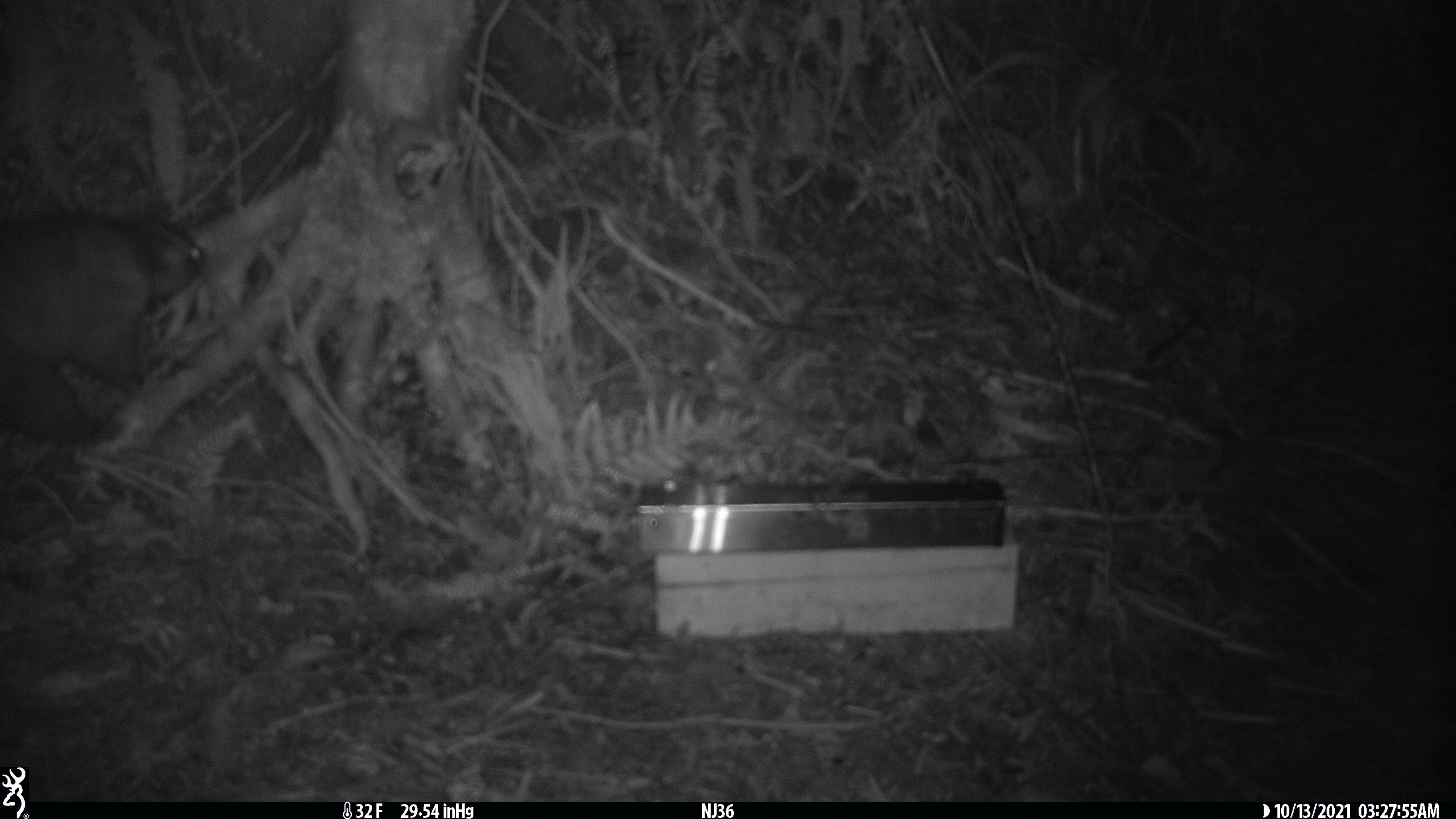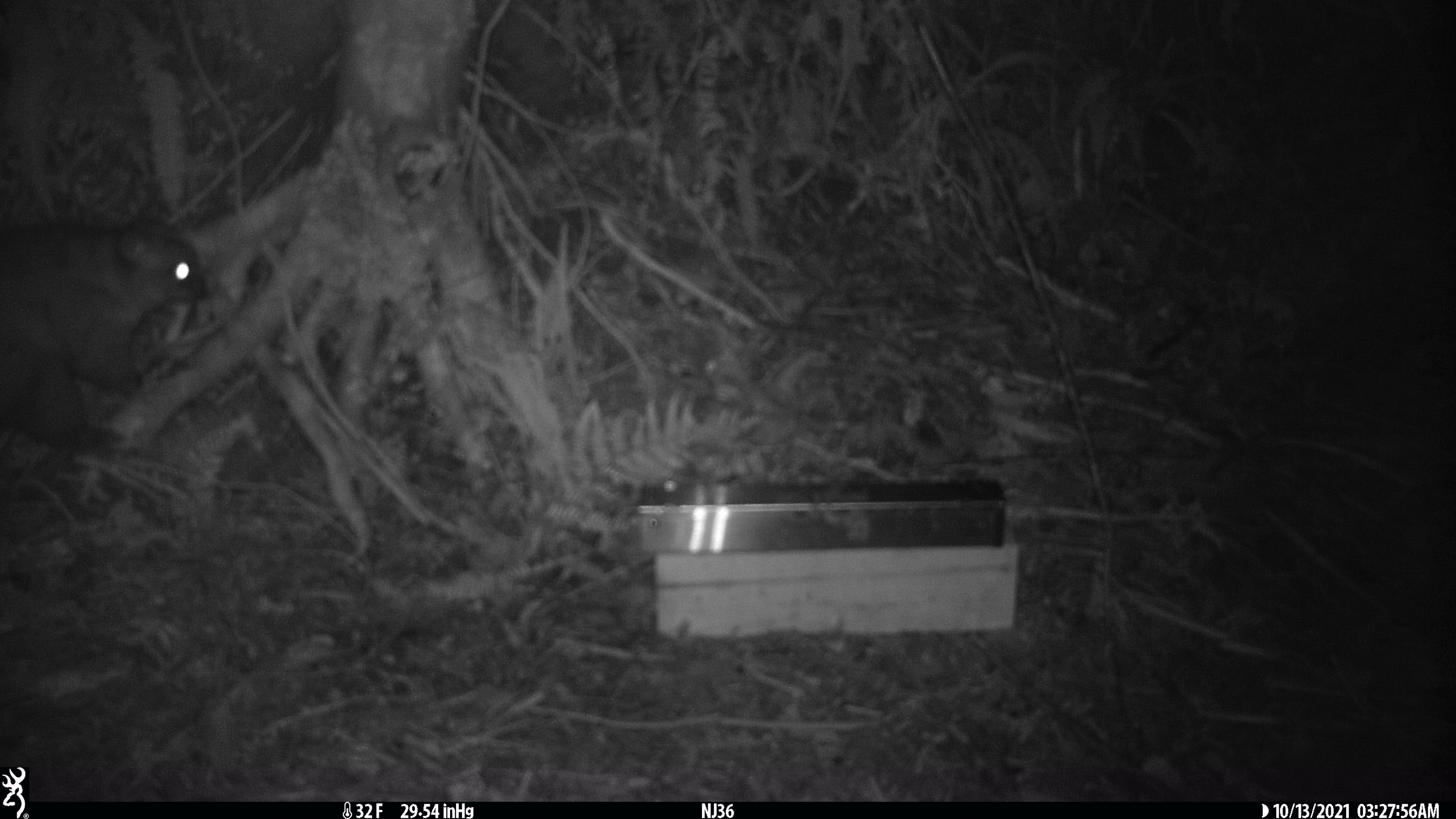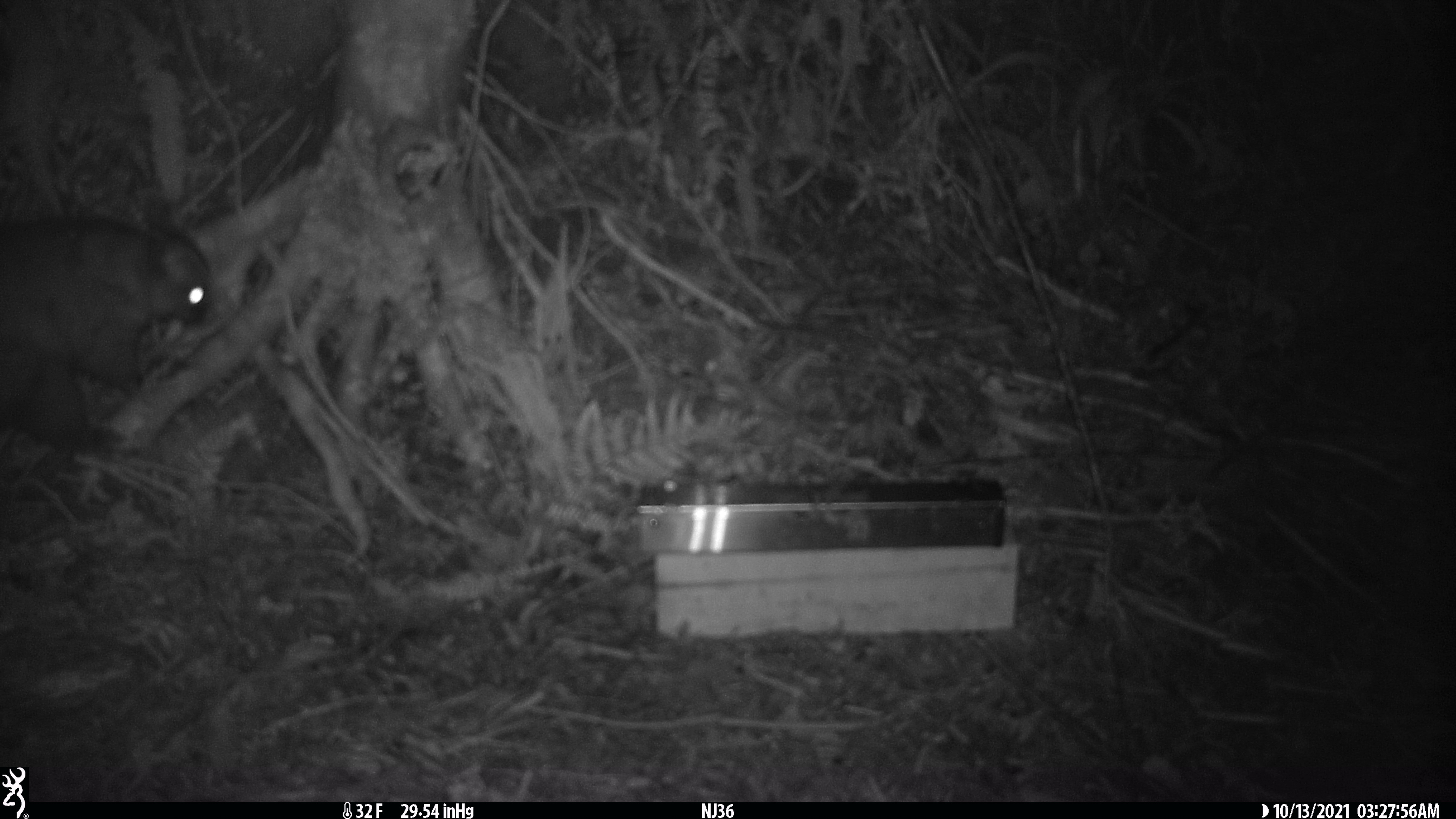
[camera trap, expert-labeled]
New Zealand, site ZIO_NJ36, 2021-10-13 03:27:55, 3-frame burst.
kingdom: Animalia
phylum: Chordata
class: Mammalia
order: Diprotodontia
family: Phalangeridae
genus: Trichosurus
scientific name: Trichosurus vulpecula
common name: common brushtail possum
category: possum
Possum (common brushtail possum) (Trichosurus vulpecula).